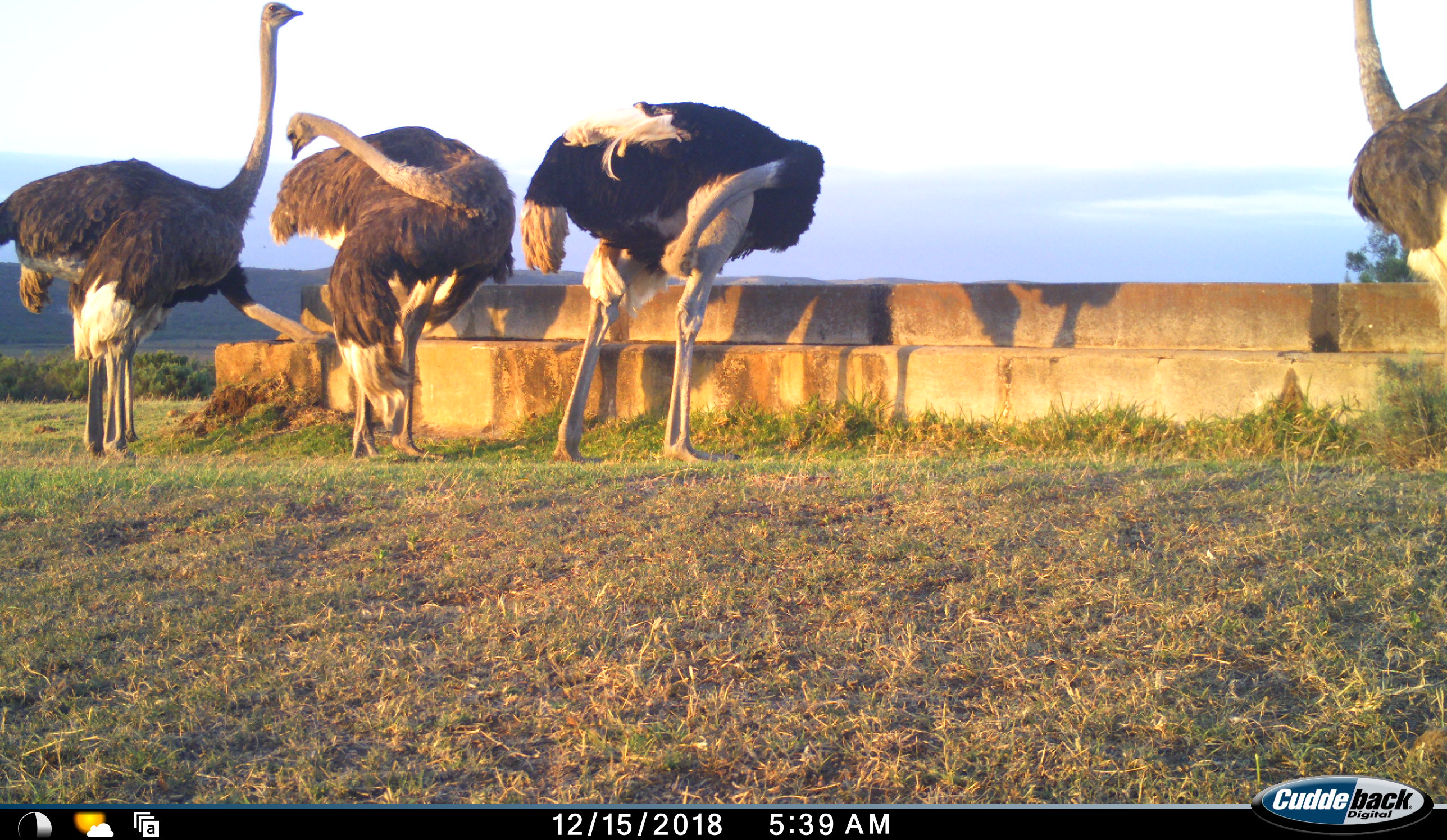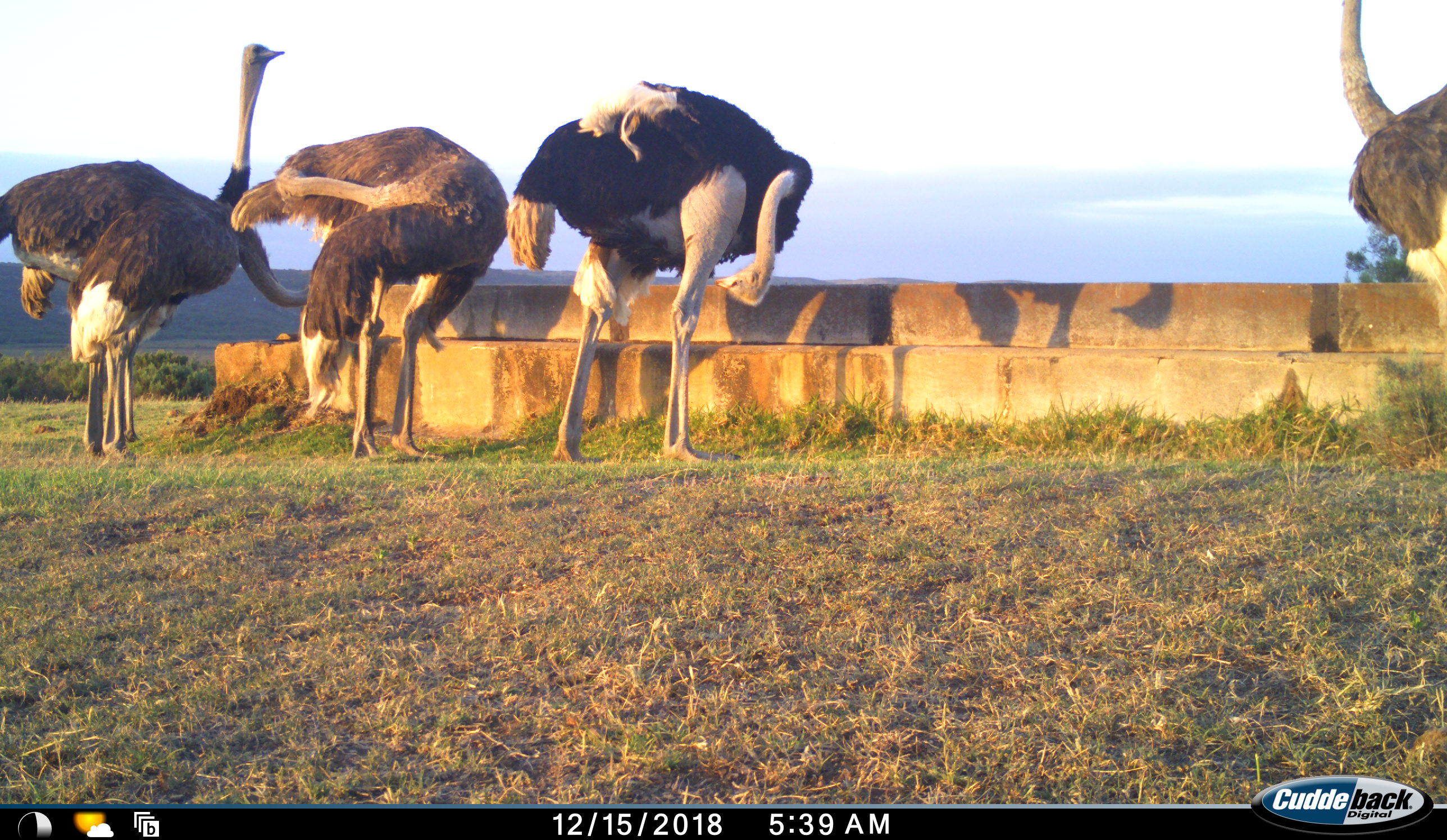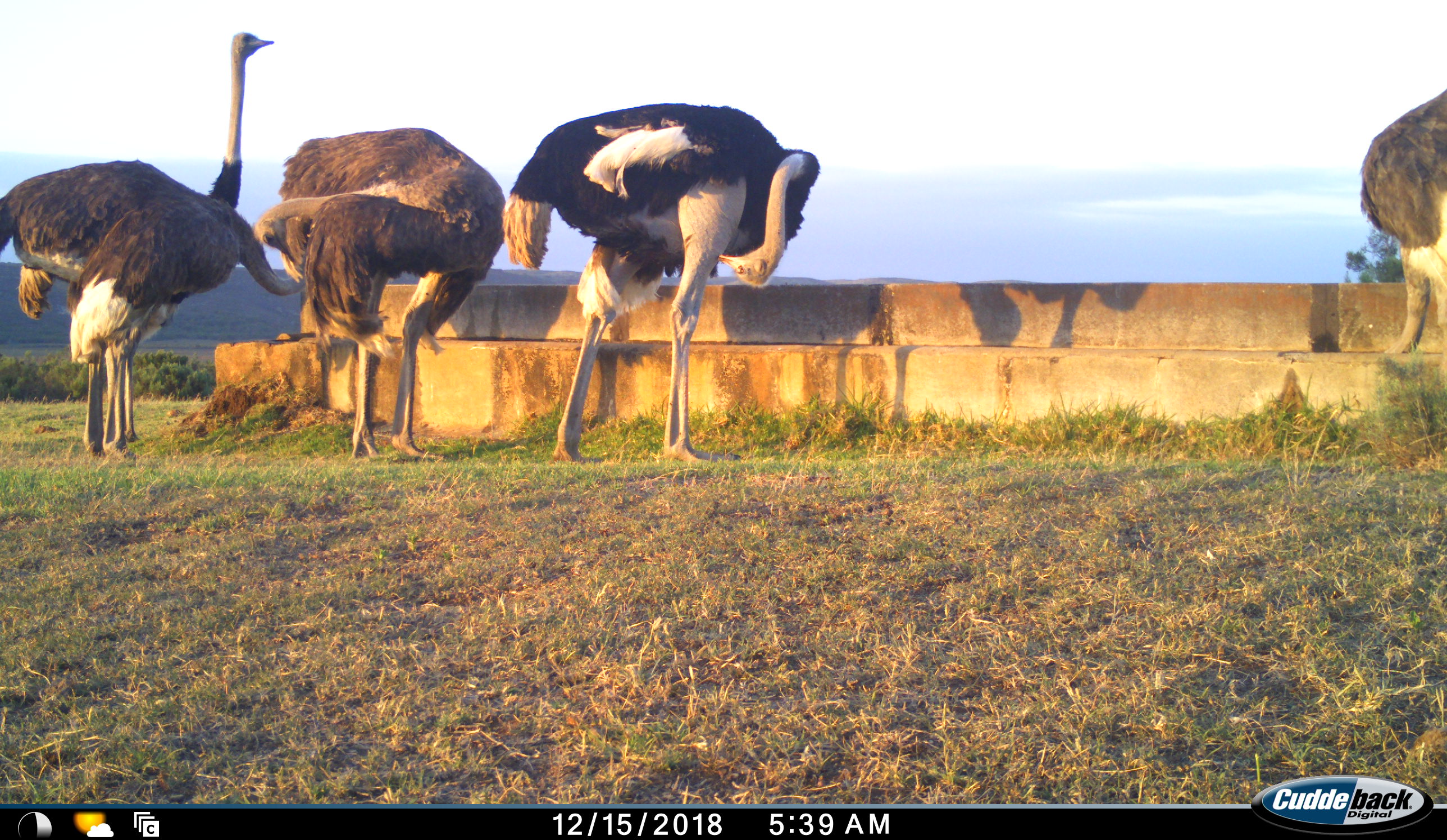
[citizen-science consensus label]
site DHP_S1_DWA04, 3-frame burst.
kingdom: Animalia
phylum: Chordata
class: Aves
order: Struthioniformes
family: Struthionidae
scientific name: Struthionidae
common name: ostrich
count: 5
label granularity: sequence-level